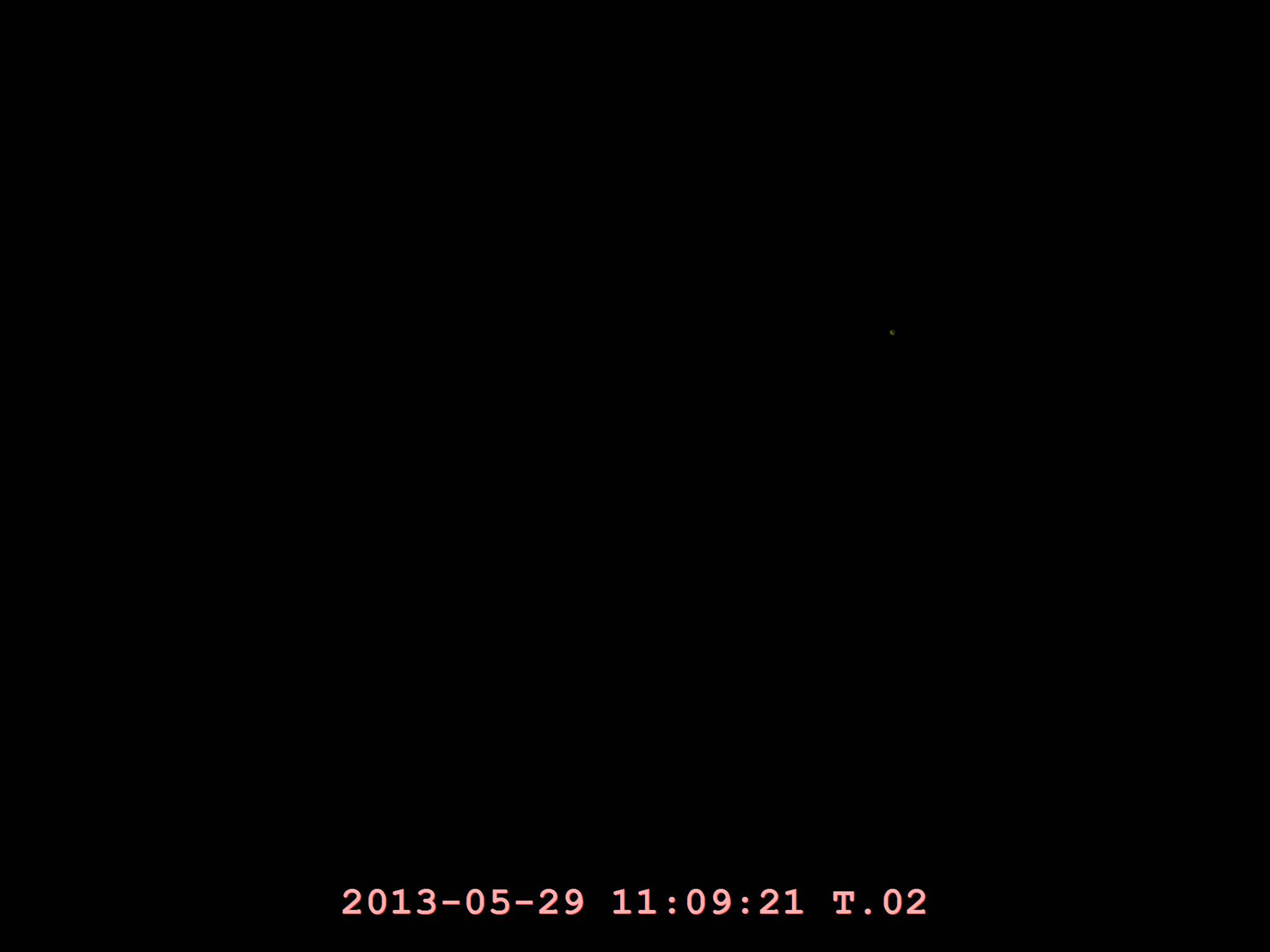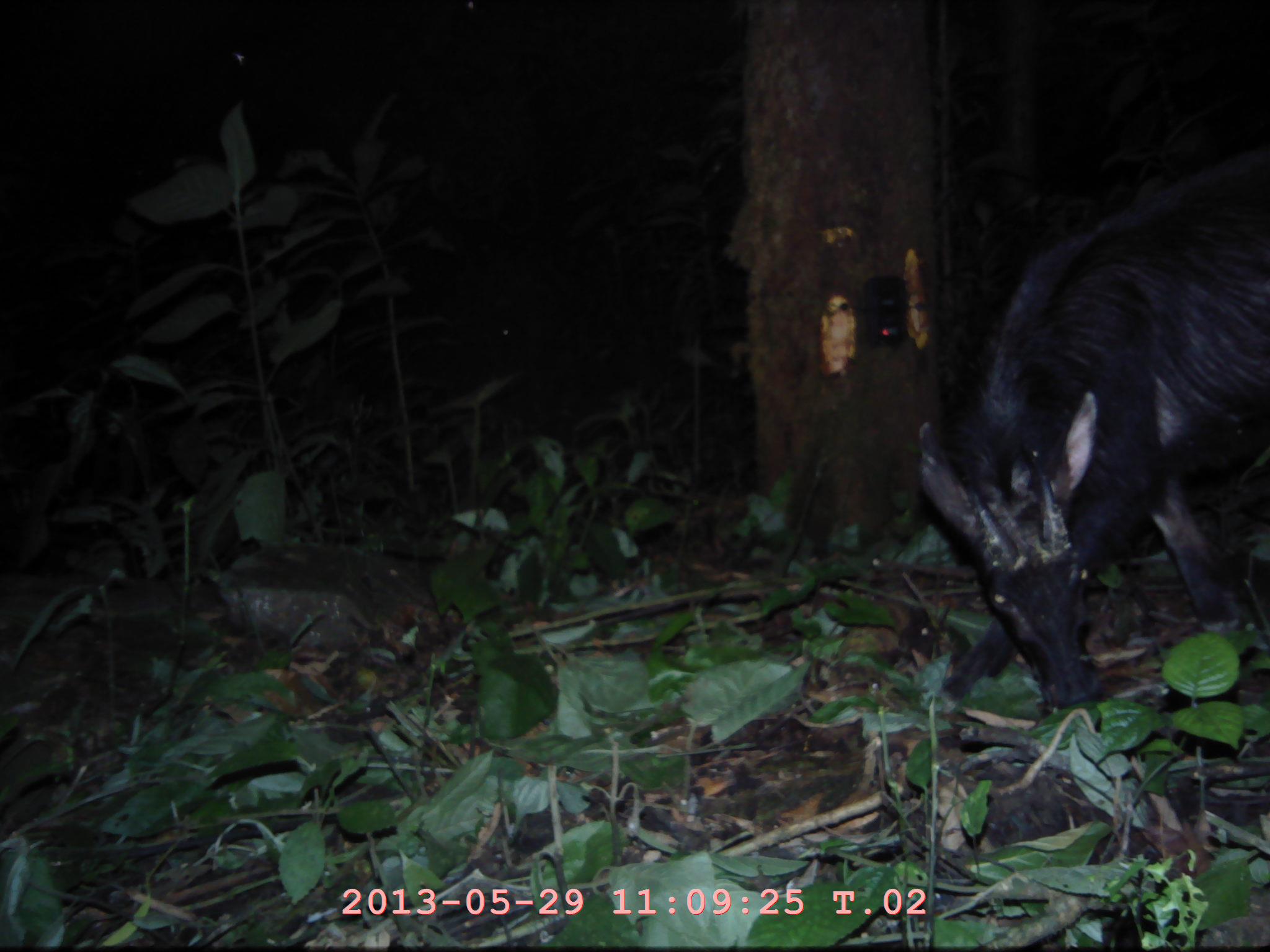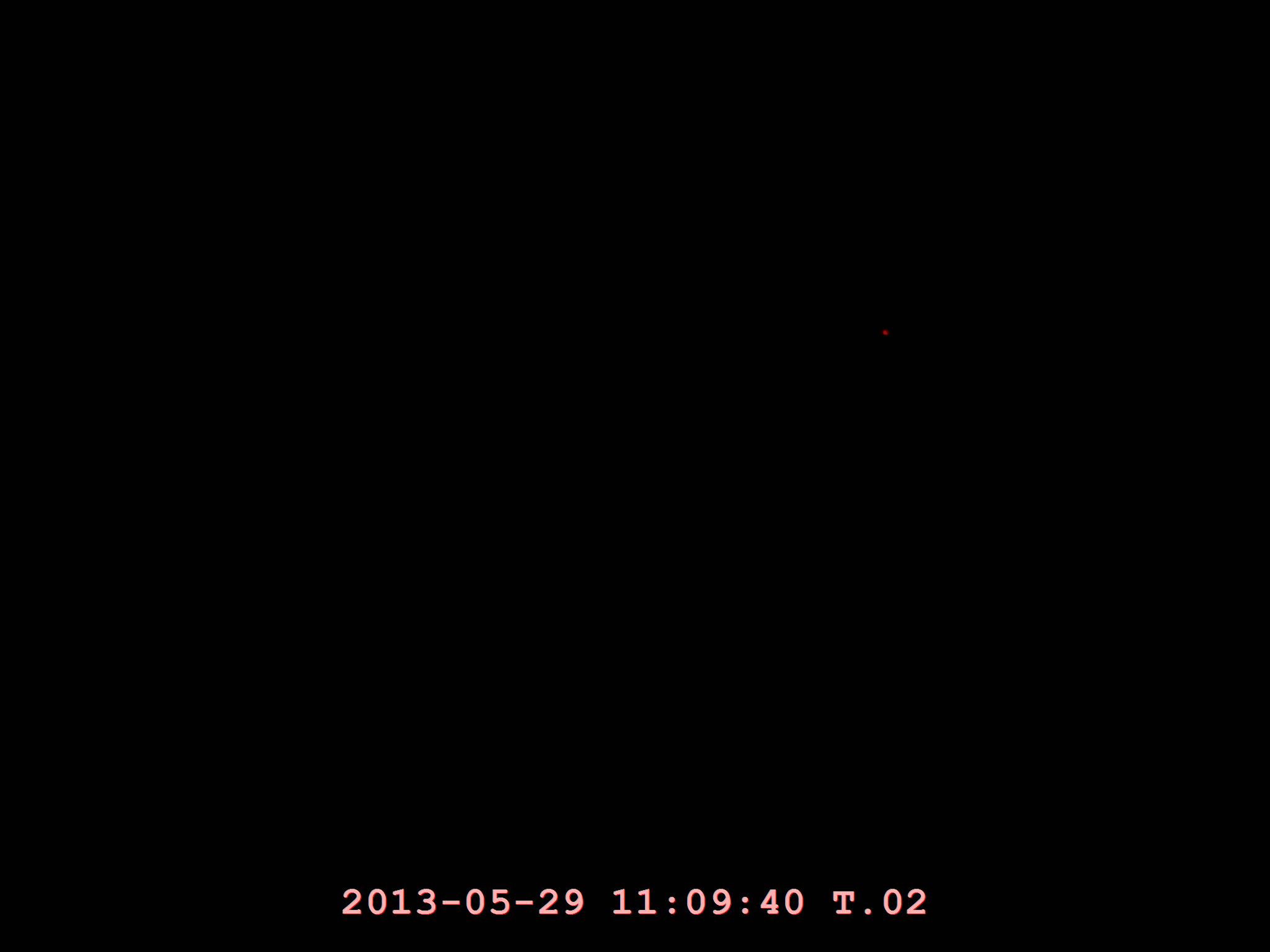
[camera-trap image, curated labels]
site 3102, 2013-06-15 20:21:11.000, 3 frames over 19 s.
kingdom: Animalia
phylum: Chordata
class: Mammalia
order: Artiodactyla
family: Bovidae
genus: Capricornis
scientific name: Capricornis sumatraensis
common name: southern serow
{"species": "Capricornis sumatraensis (southern serow)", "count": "1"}